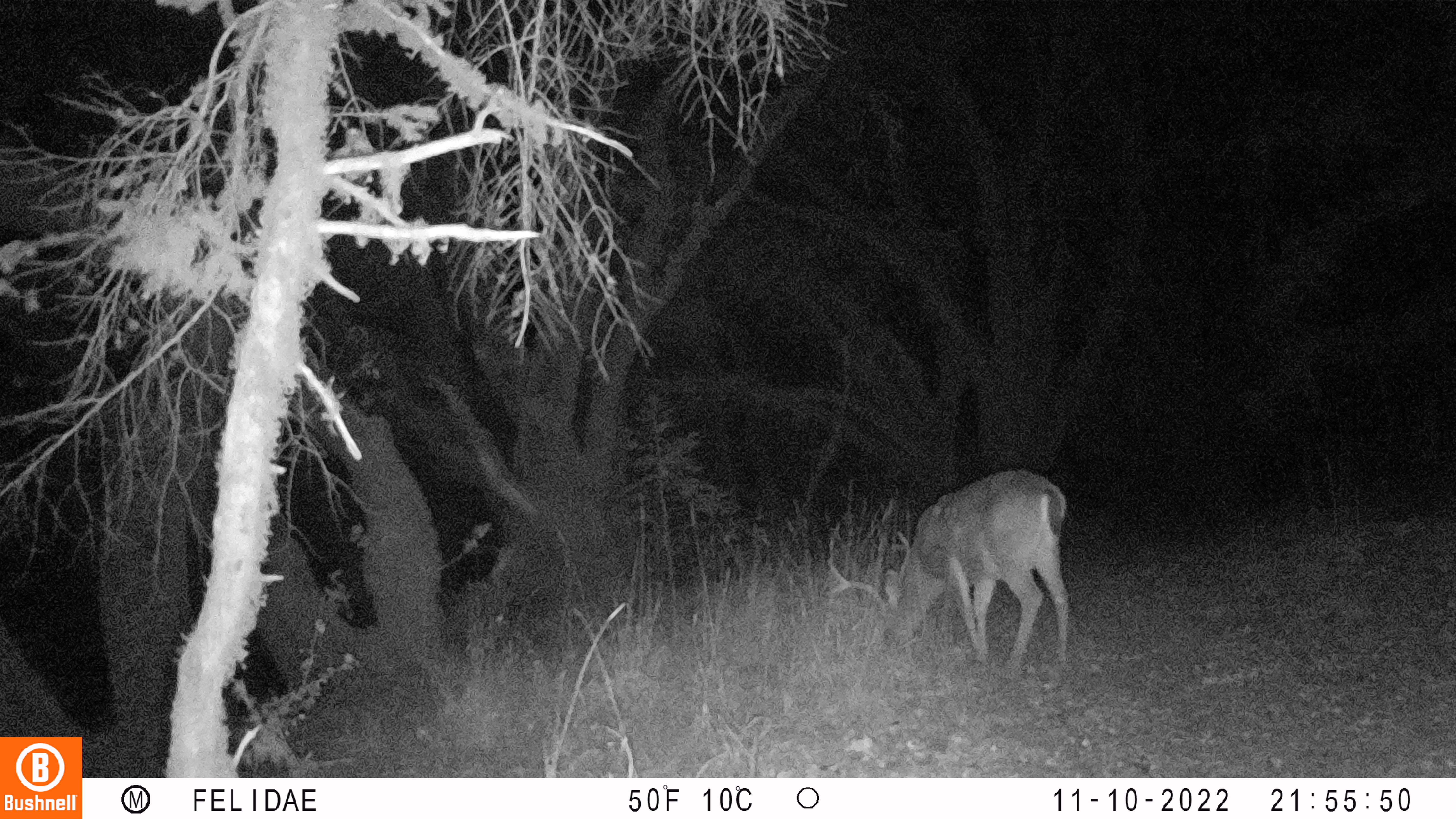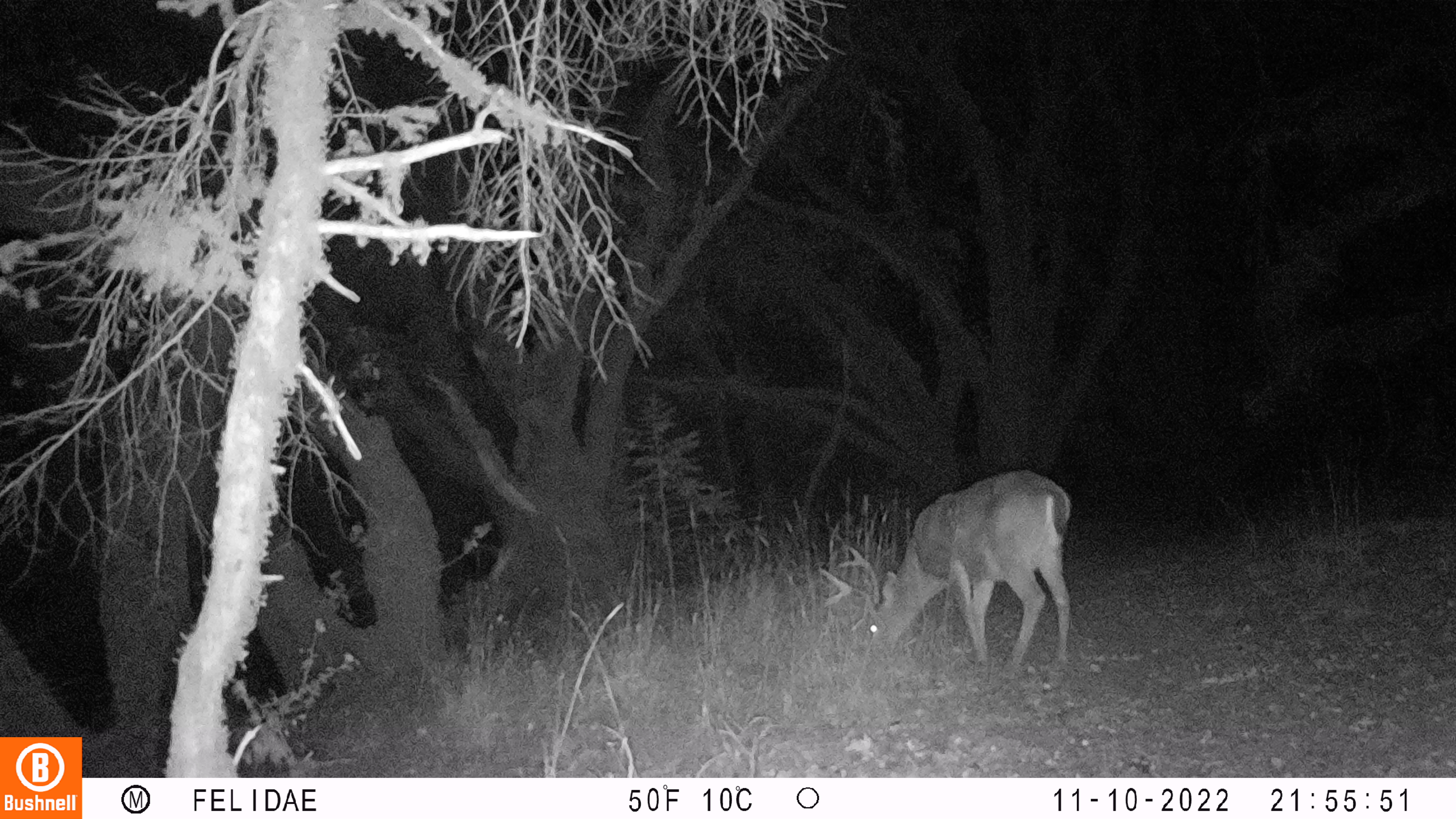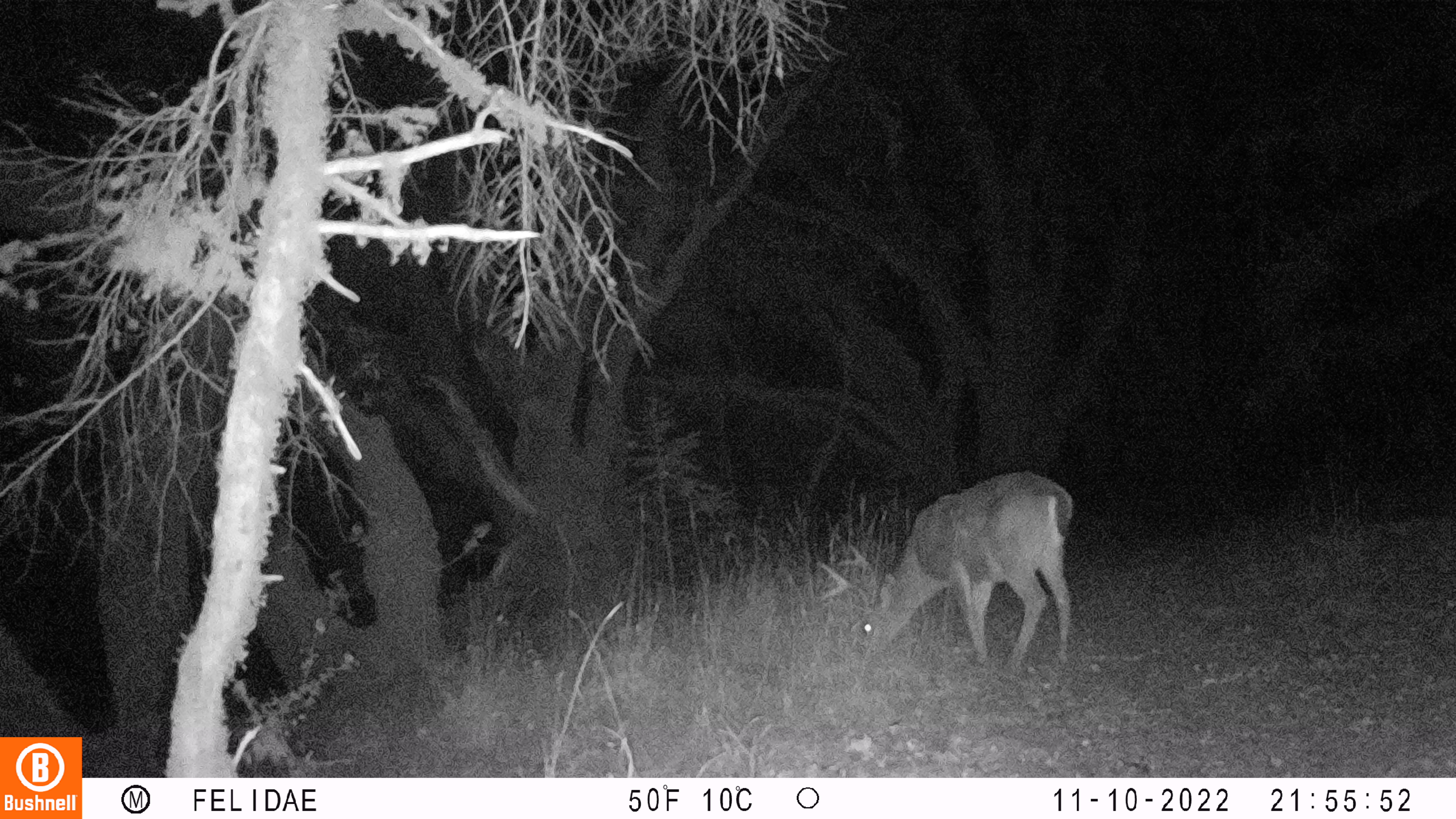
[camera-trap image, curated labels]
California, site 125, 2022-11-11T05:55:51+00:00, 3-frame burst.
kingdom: Animalia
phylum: Chordata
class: Mammalia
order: Artiodactyla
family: Cervidae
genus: Odocoileus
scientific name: Odocoileus hemionus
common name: mule deer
Mule deer (Odocoileus hemionus).